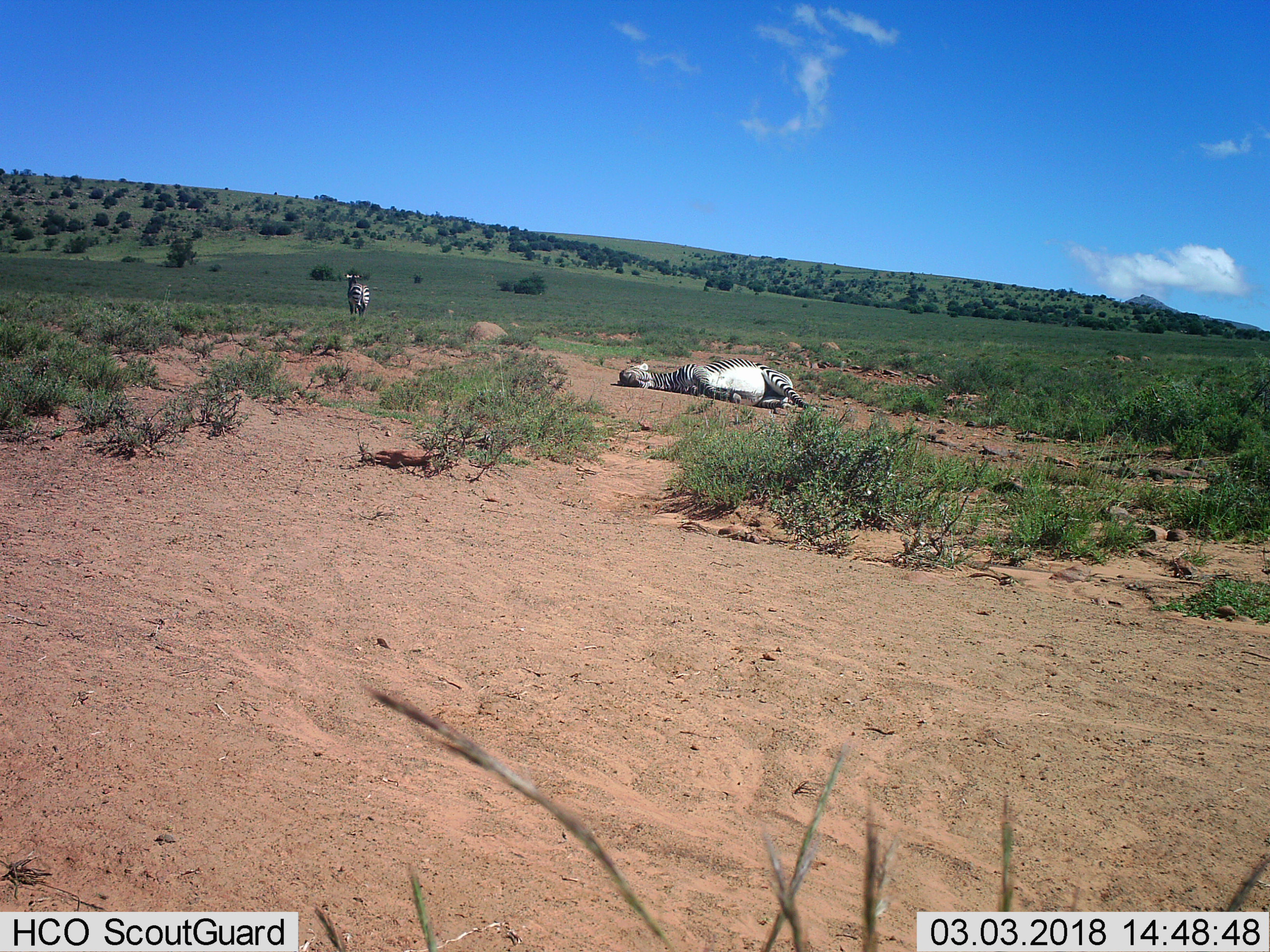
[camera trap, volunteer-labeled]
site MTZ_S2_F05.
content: unidentified animal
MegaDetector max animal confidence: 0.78